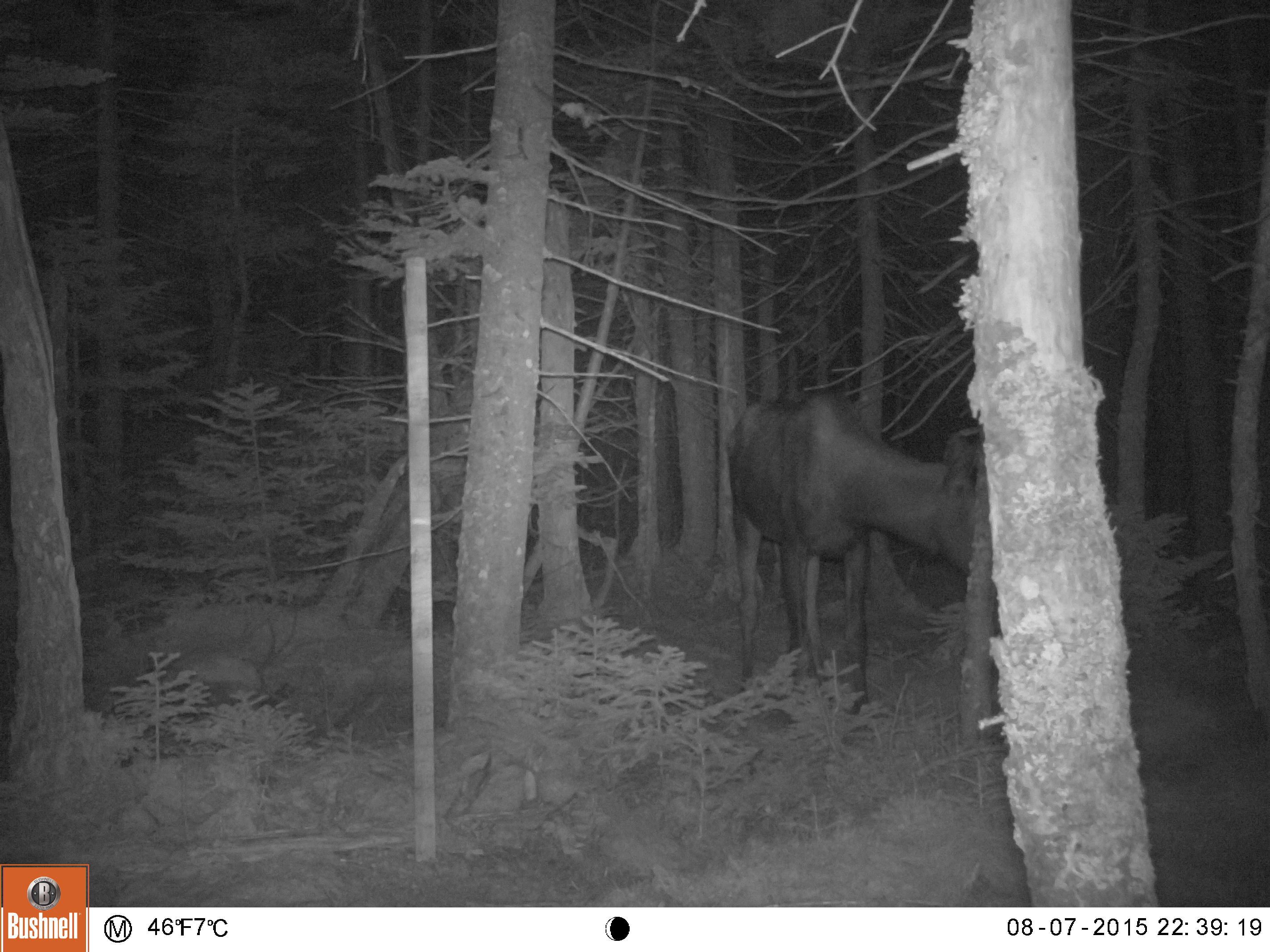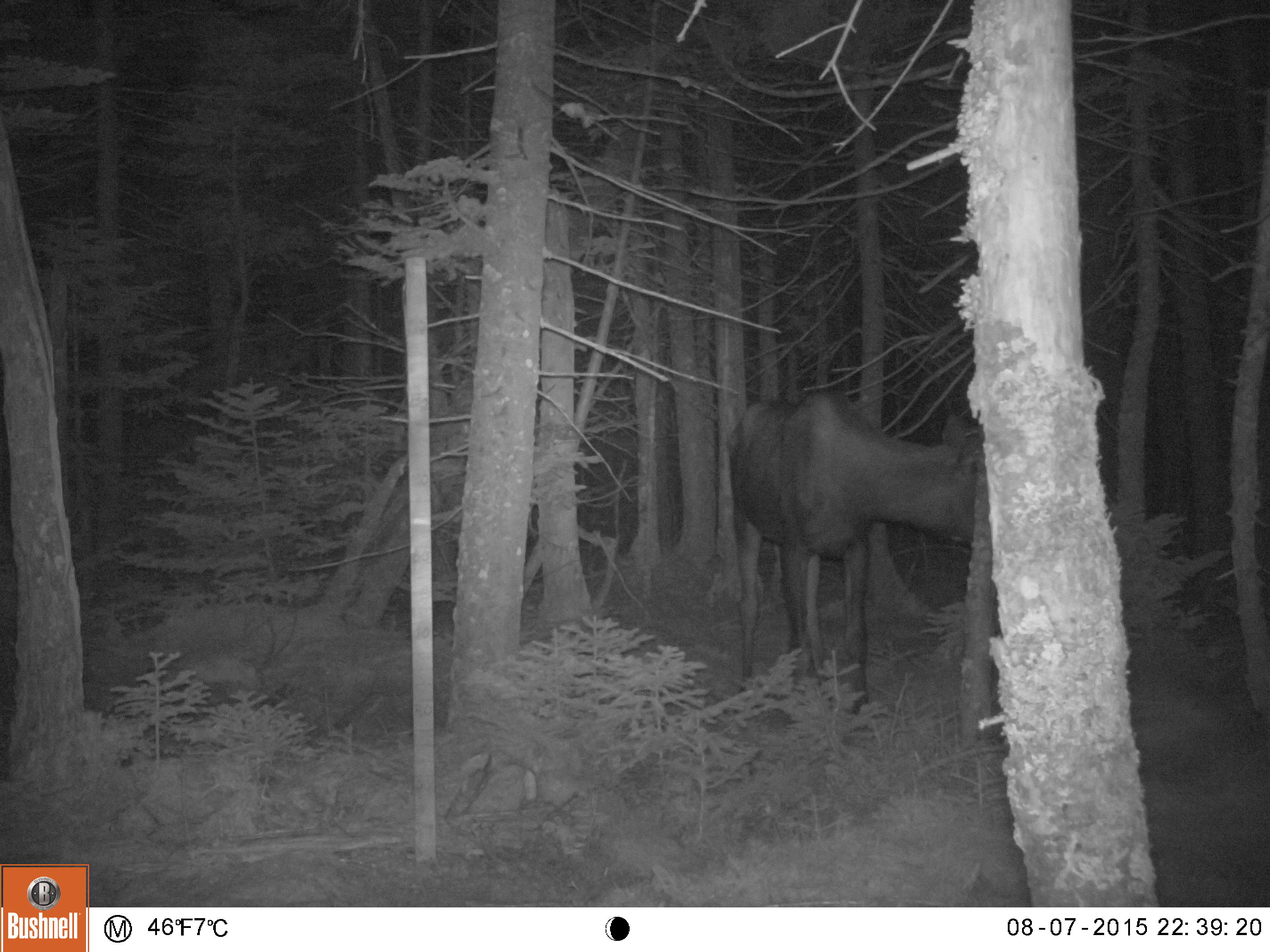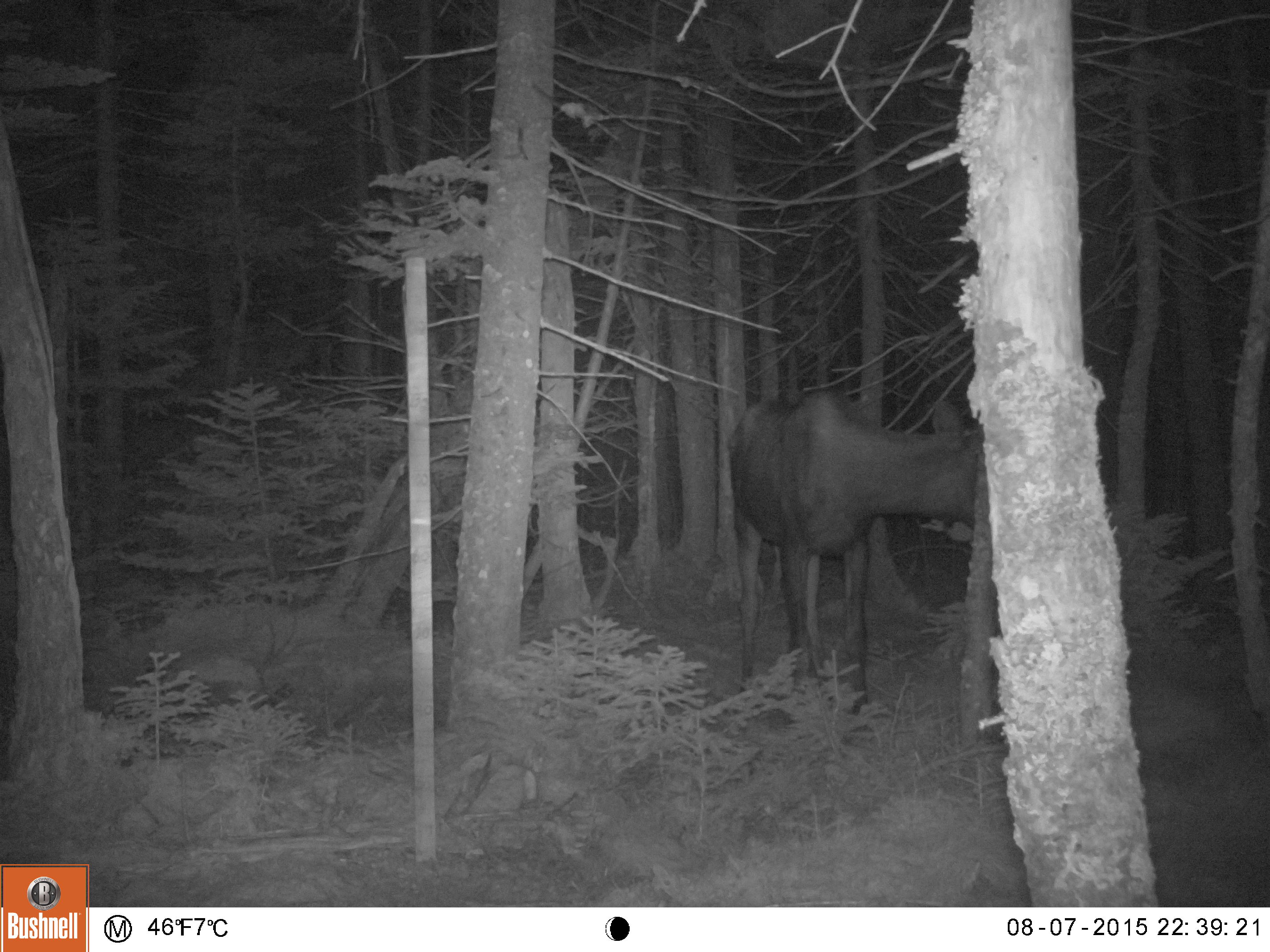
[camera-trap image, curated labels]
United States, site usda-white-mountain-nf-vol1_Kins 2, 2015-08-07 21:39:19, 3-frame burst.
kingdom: Animalia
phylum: Chordata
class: Mammalia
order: Artiodactyla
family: Cervidae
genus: Alces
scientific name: Alces alces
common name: moose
Moose (Alces alces).